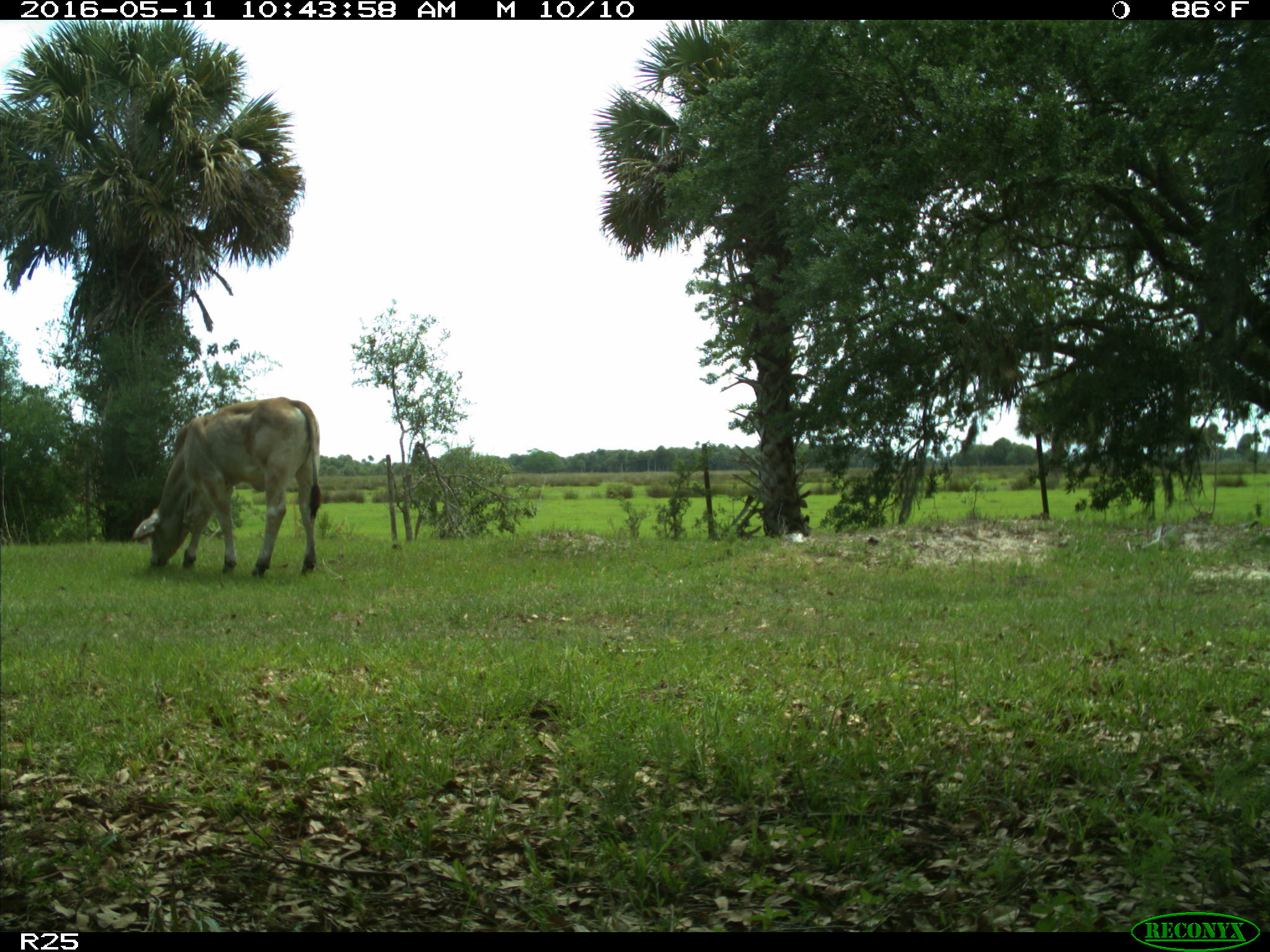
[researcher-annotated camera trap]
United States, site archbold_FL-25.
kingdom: Animalia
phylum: Chordata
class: Mammalia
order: Artiodactyla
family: Bovidae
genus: Bos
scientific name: Bos taurus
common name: domestic cow